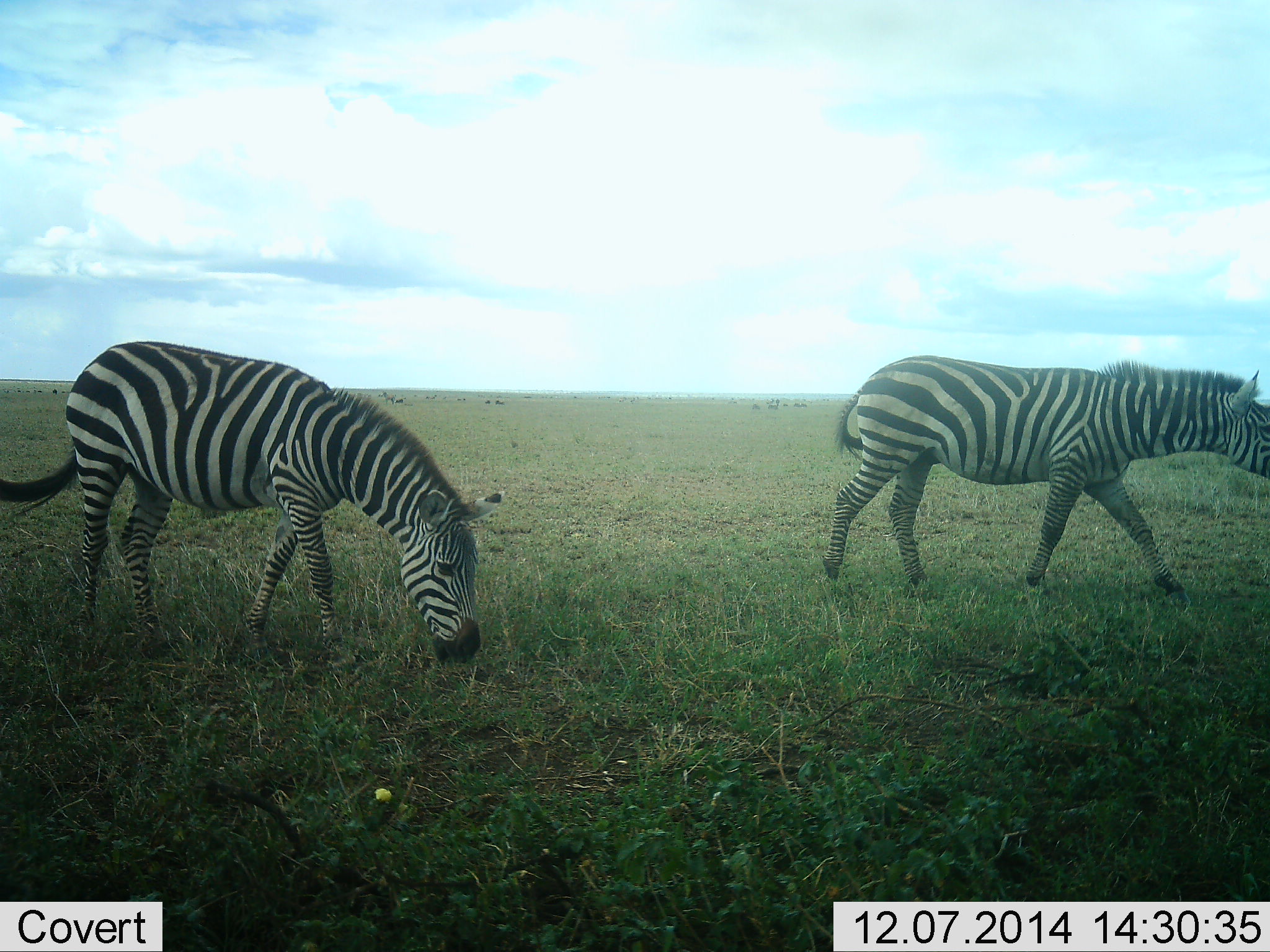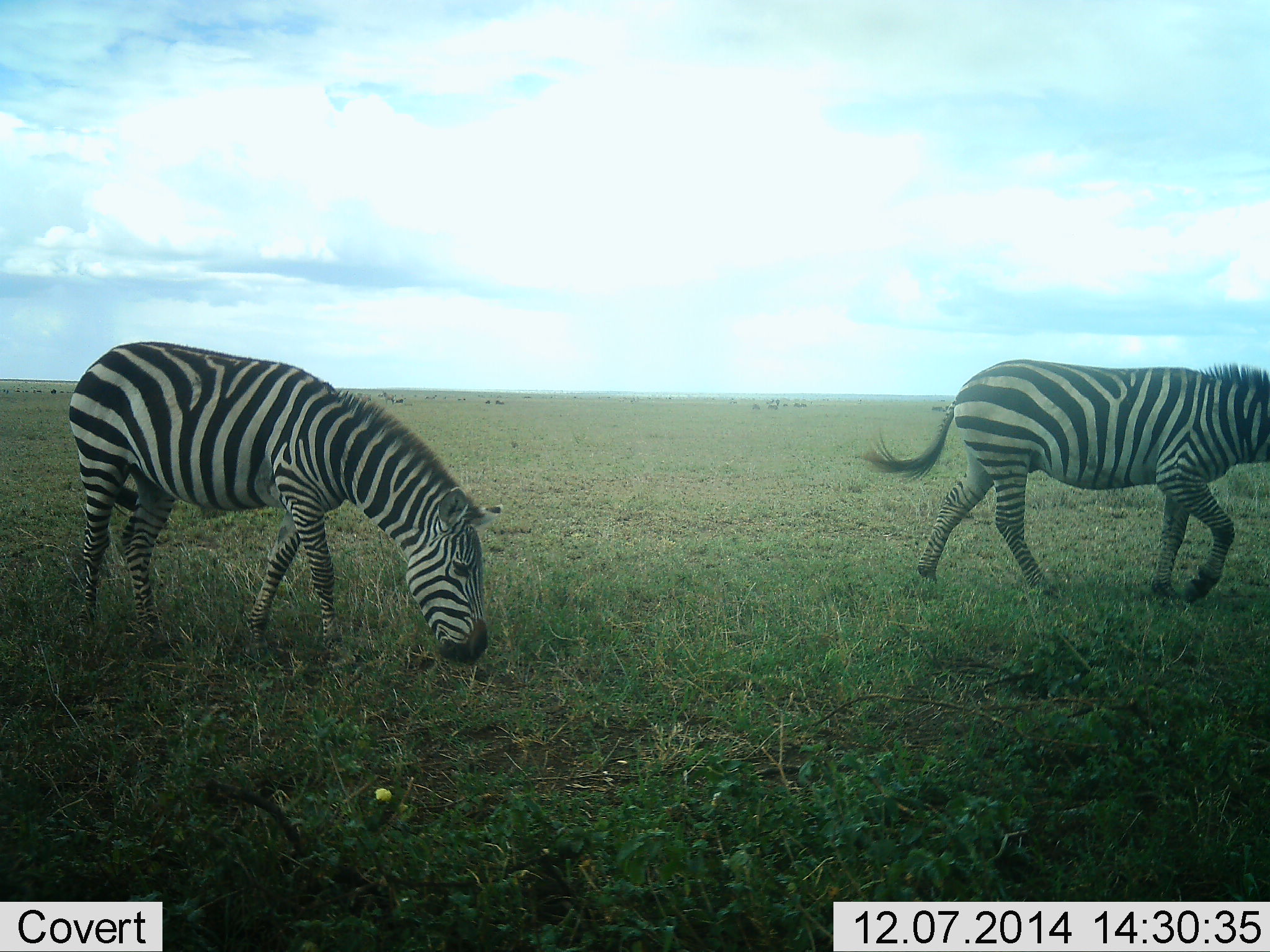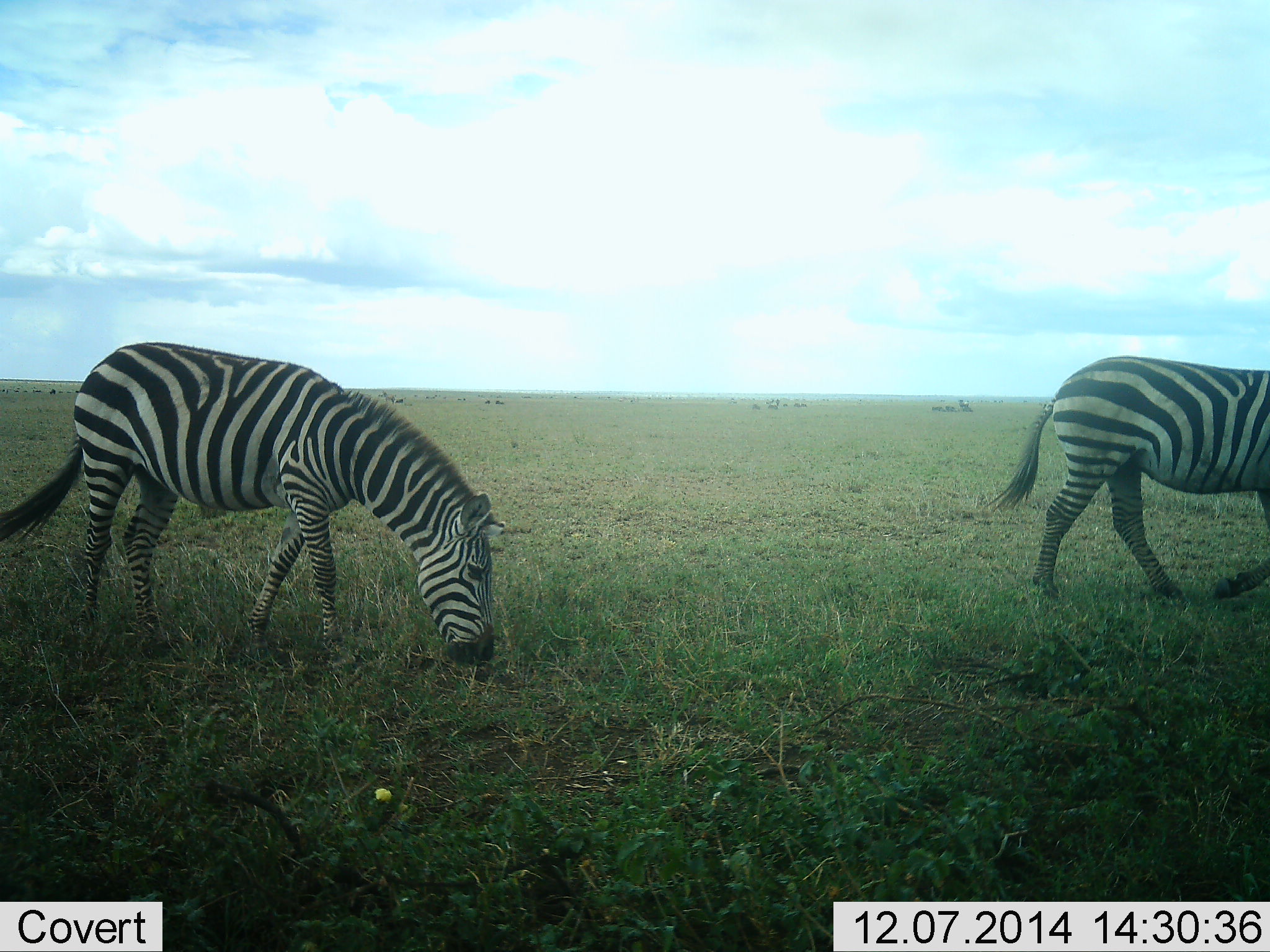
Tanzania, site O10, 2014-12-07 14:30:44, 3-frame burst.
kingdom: Animalia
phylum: Chordata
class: Mammalia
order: Perissodactyla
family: Equidae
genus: Equus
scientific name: Equus quagga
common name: plains zebra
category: zebra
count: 2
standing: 40%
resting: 0%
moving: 100%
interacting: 0%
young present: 0%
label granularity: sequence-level